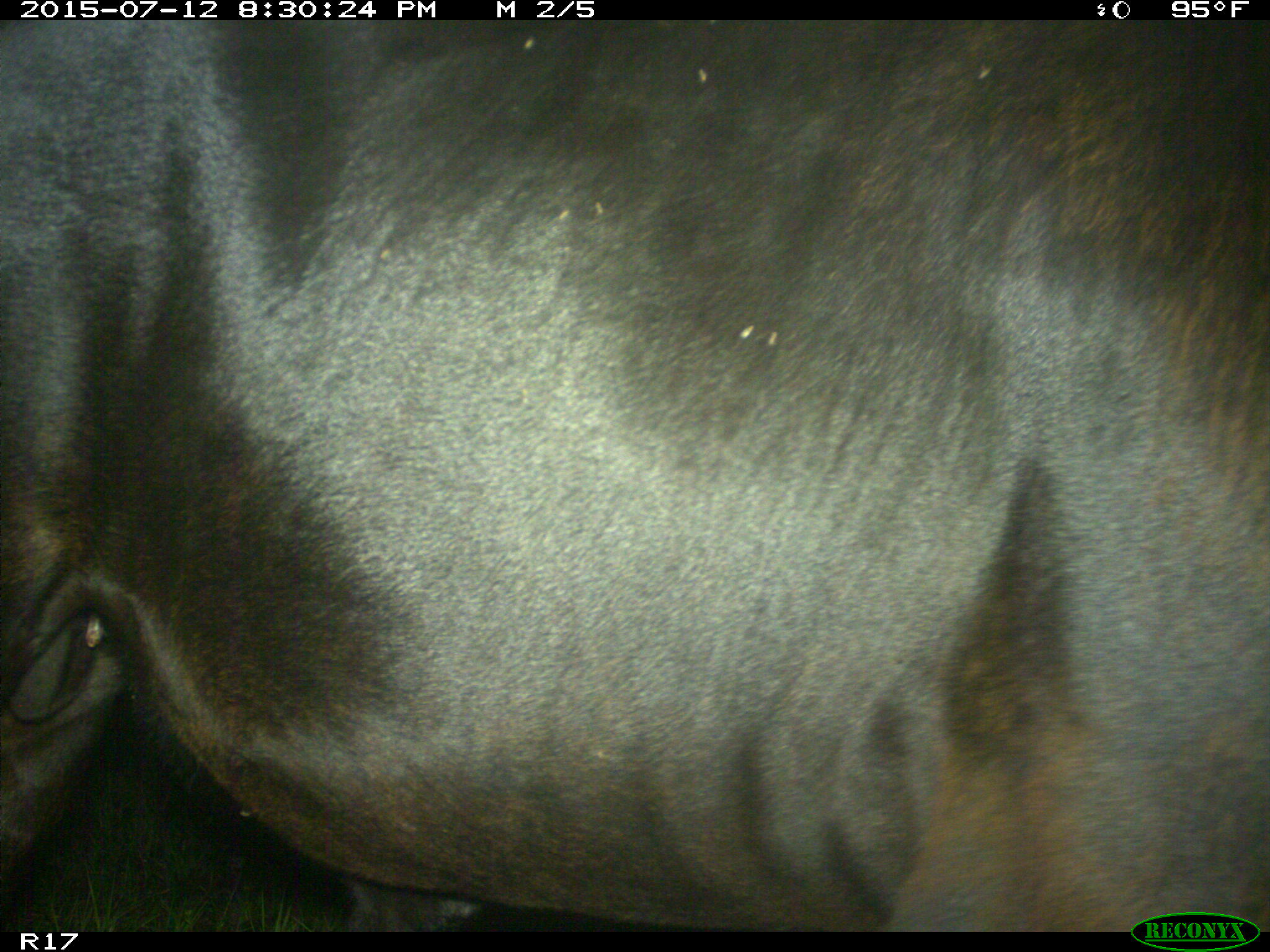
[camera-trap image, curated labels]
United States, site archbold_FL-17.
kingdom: Animalia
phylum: Chordata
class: Mammalia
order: Artiodactyla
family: Bovidae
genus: Bos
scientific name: Bos taurus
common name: domestic cow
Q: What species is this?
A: Bos taurus (domestic cow).